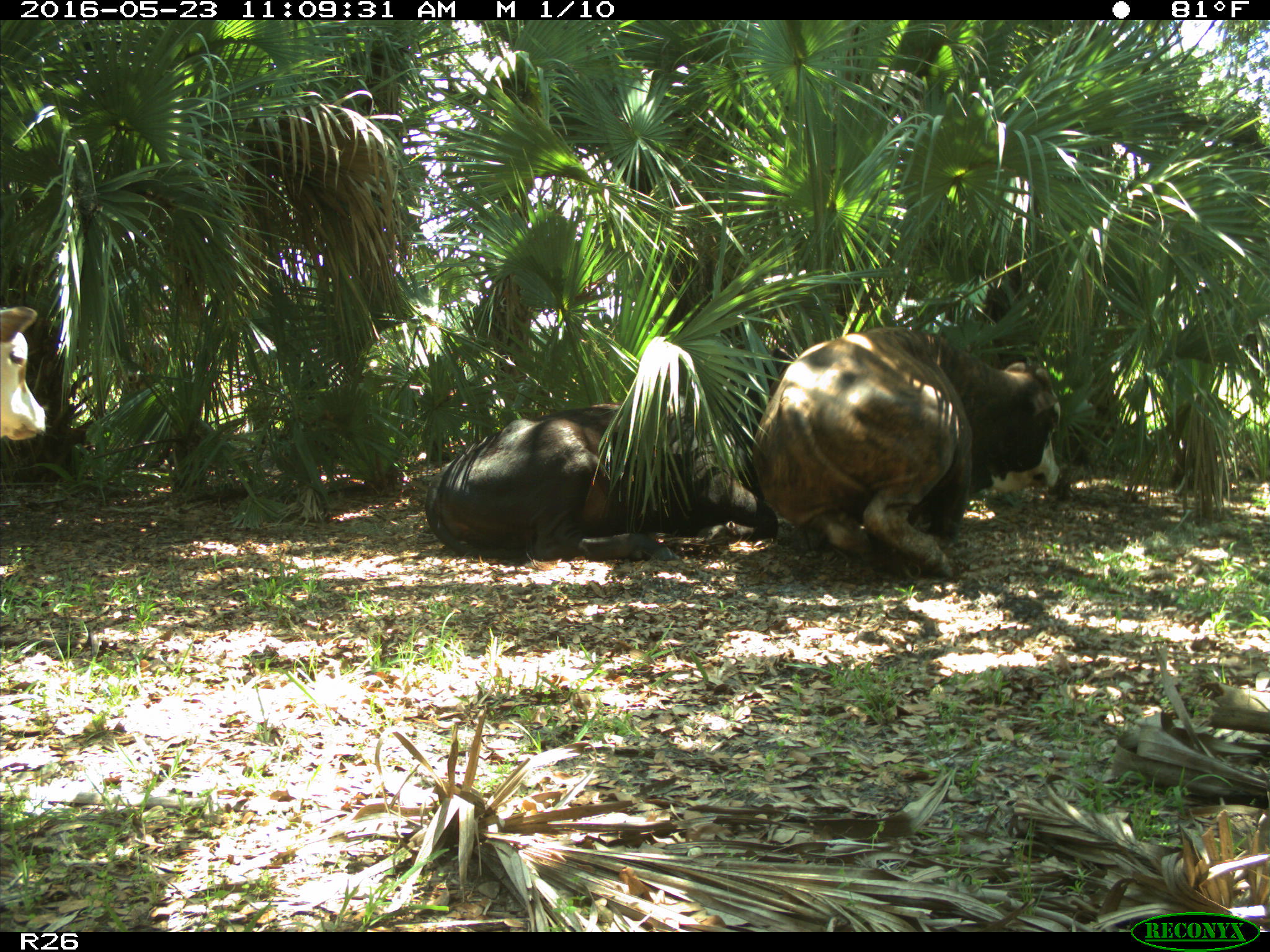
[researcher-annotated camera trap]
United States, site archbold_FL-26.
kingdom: Animalia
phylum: Chordata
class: Mammalia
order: Artiodactyla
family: Bovidae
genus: Bos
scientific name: Bos taurus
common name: domestic cow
Bos taurus (domestic cow).